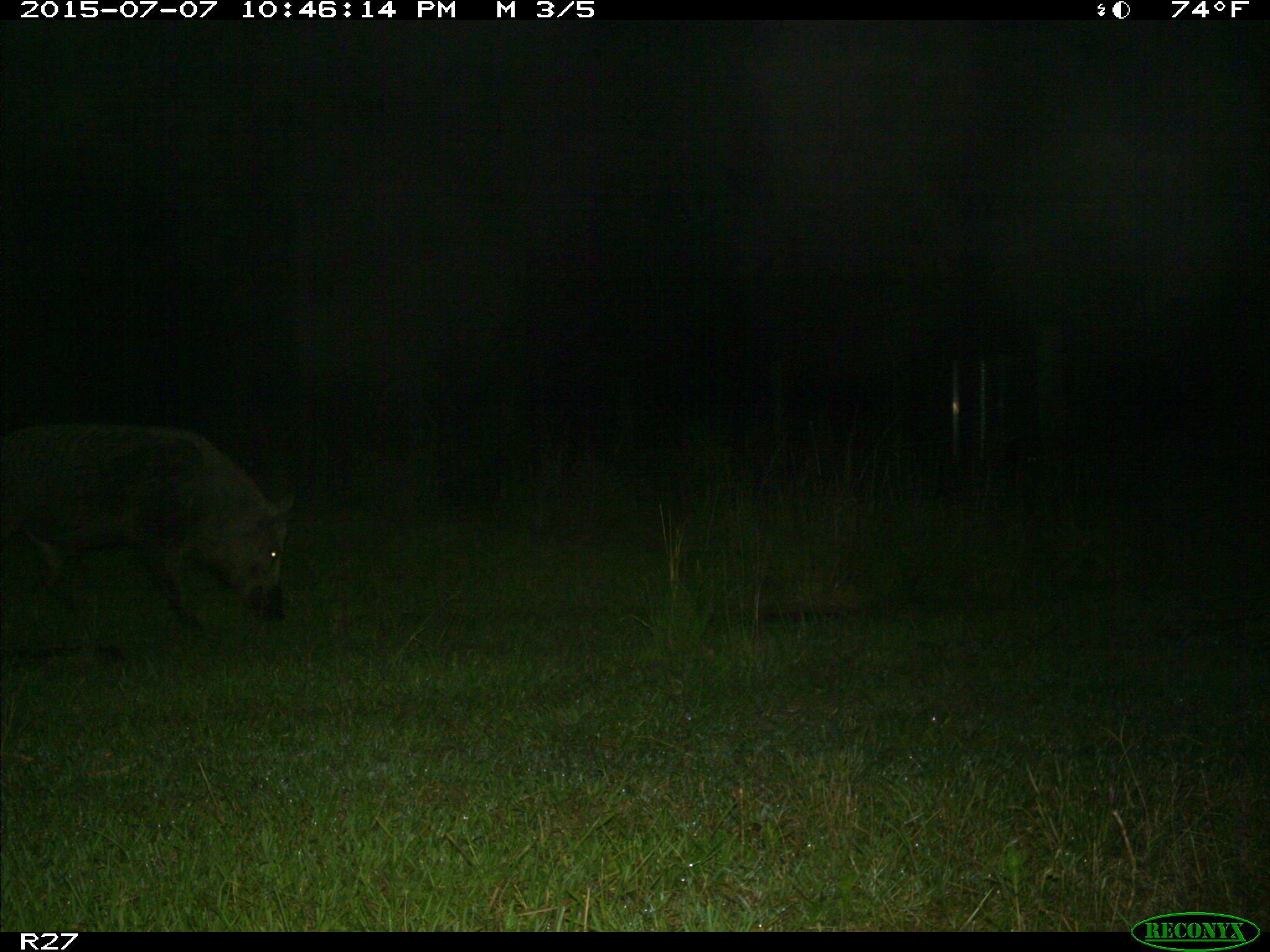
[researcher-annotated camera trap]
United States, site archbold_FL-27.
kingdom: Animalia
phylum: Chordata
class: Mammalia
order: Artiodactyla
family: Suidae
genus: Sus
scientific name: Sus scrofa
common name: wild boar